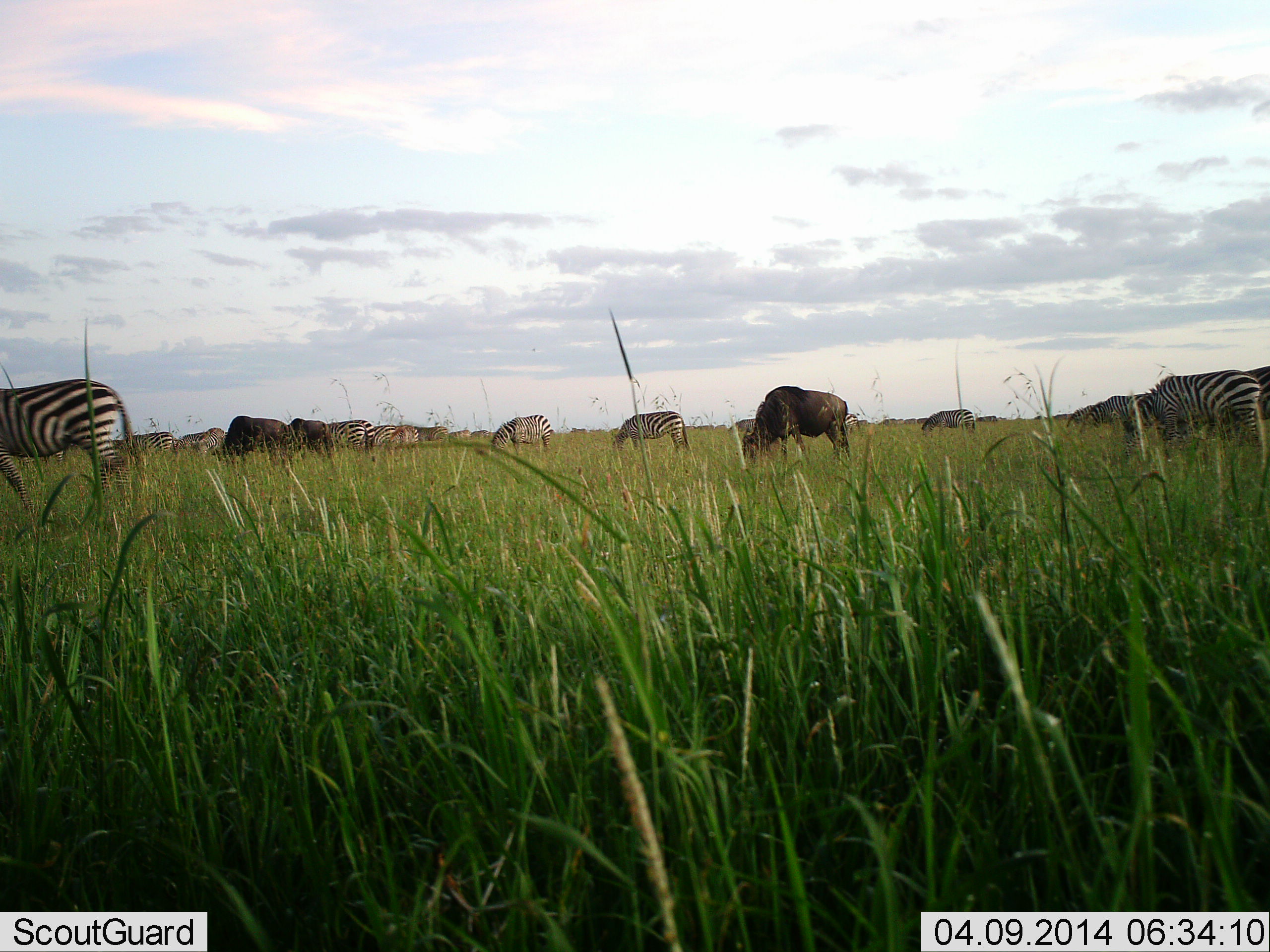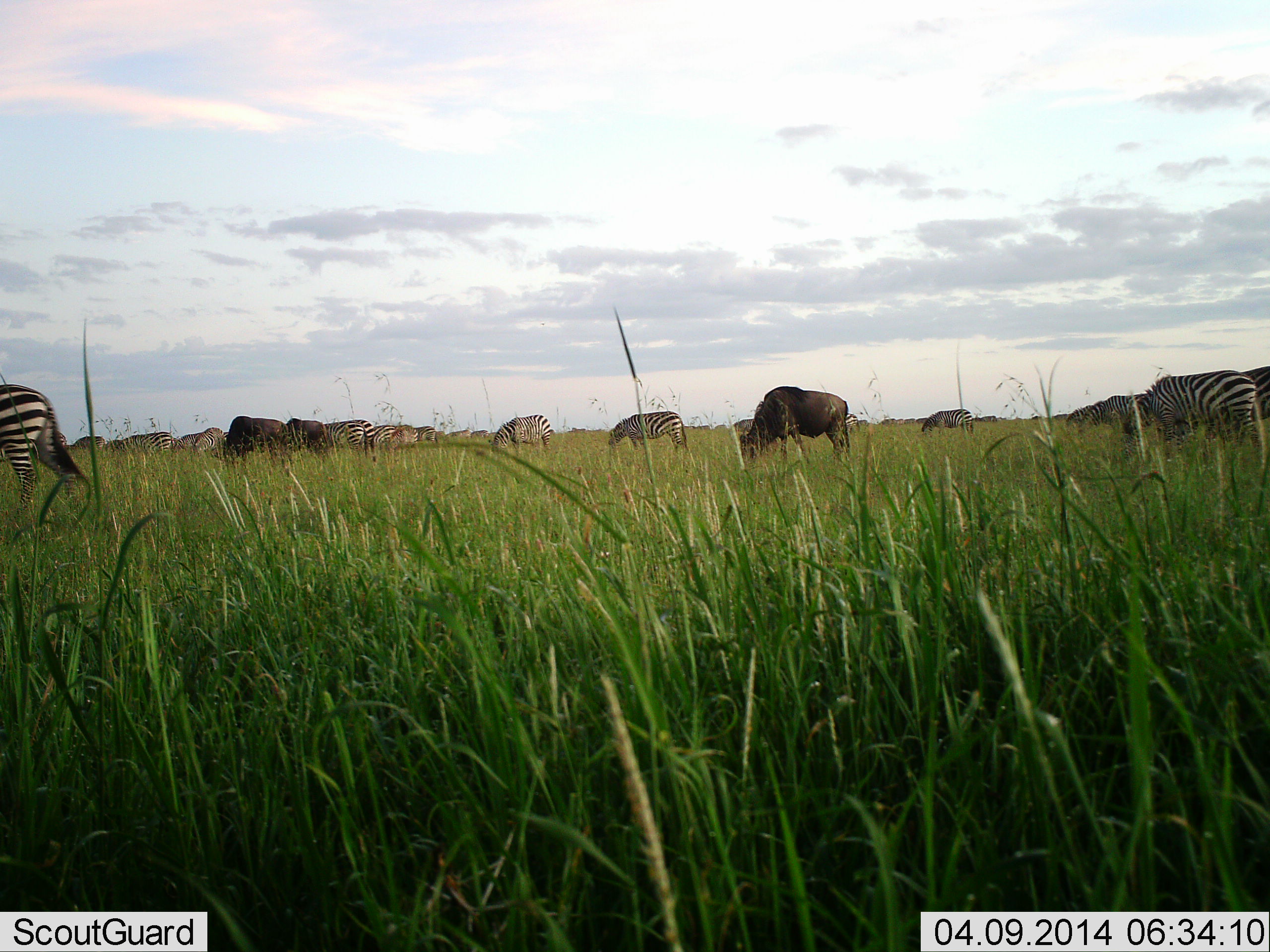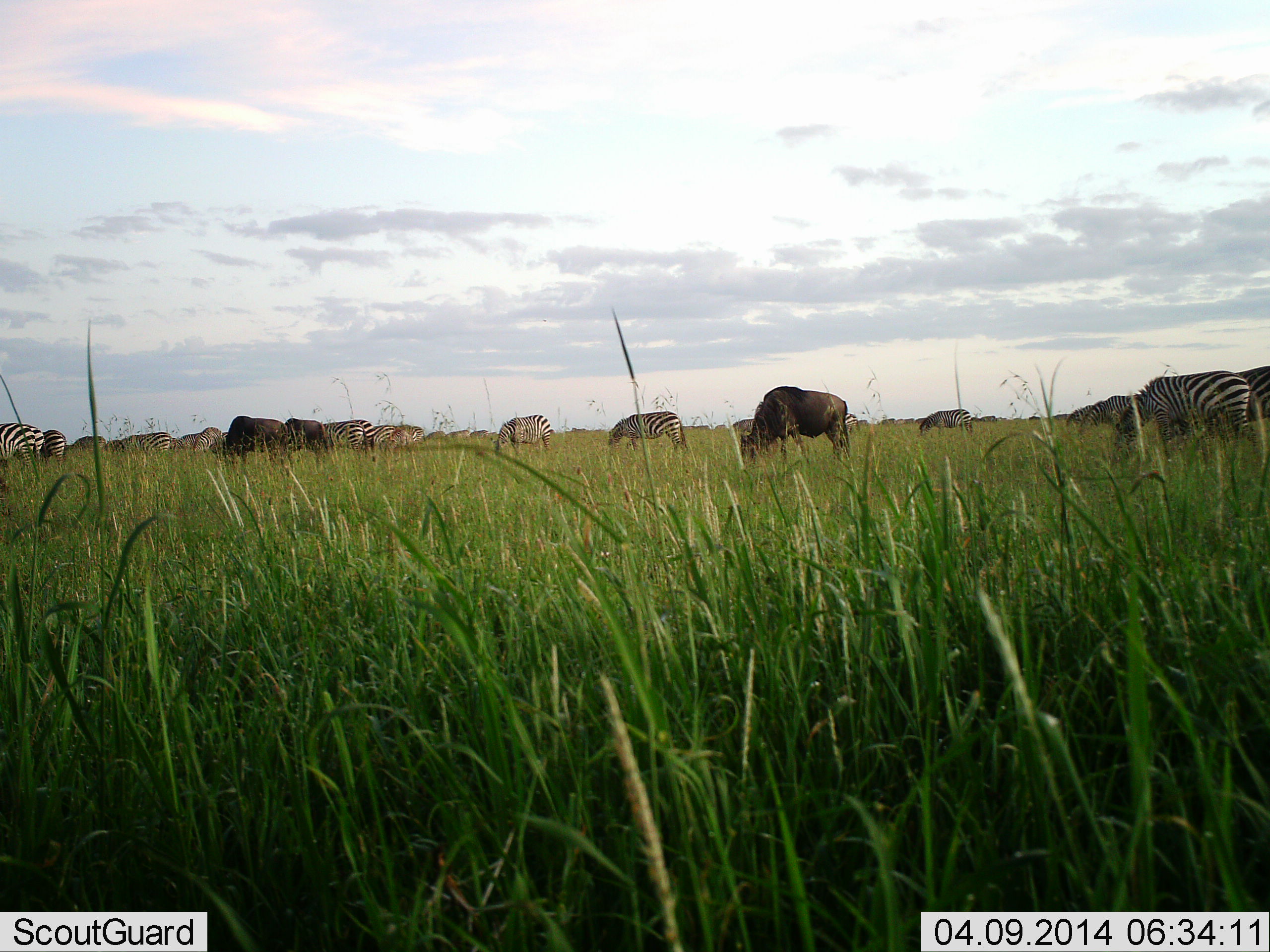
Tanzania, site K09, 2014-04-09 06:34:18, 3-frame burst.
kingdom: Animalia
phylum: Chordata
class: Mammalia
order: Artiodactyla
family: Bovidae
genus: Connochaetes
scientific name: Connochaetes taurinus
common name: blue wildebeest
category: wildebeest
Wildebeest (blue wildebeest) (Connochaetes taurinus), count 4. Behavior (volunteer vote fractions): standing 10%, resting 0%, moving 10%, interacting 0%. Young present (vote fraction): 0%. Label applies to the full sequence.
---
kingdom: Animalia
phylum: Chordata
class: Mammalia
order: Perissodactyla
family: Equidae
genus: Equus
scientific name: Equus quagga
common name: plains zebra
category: zebra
Zebra (plains zebra) (Equus quagga), count 11-50. Behavior (volunteer vote fractions): standing 20%, resting 0%, moving 20%, interacting 0%. Young present (vote fraction): 0%. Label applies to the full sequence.